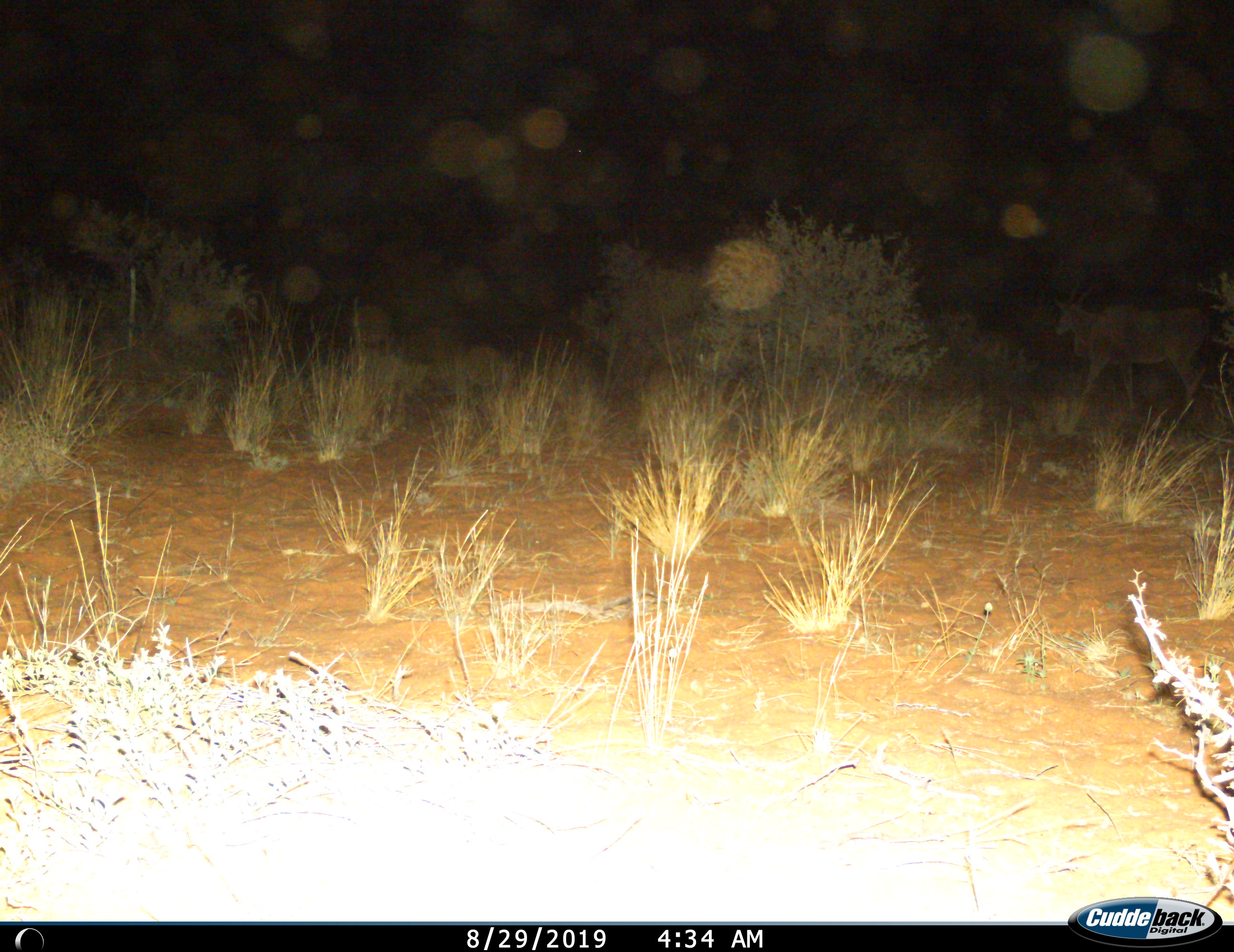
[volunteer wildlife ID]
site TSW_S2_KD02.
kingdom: Animalia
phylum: Chordata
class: Mammalia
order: Artiodactyla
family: Bovidae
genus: Tragelaphus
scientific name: Tragelaphus oryx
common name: eland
Eland (Tragelaphus oryx), count 1. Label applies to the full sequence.